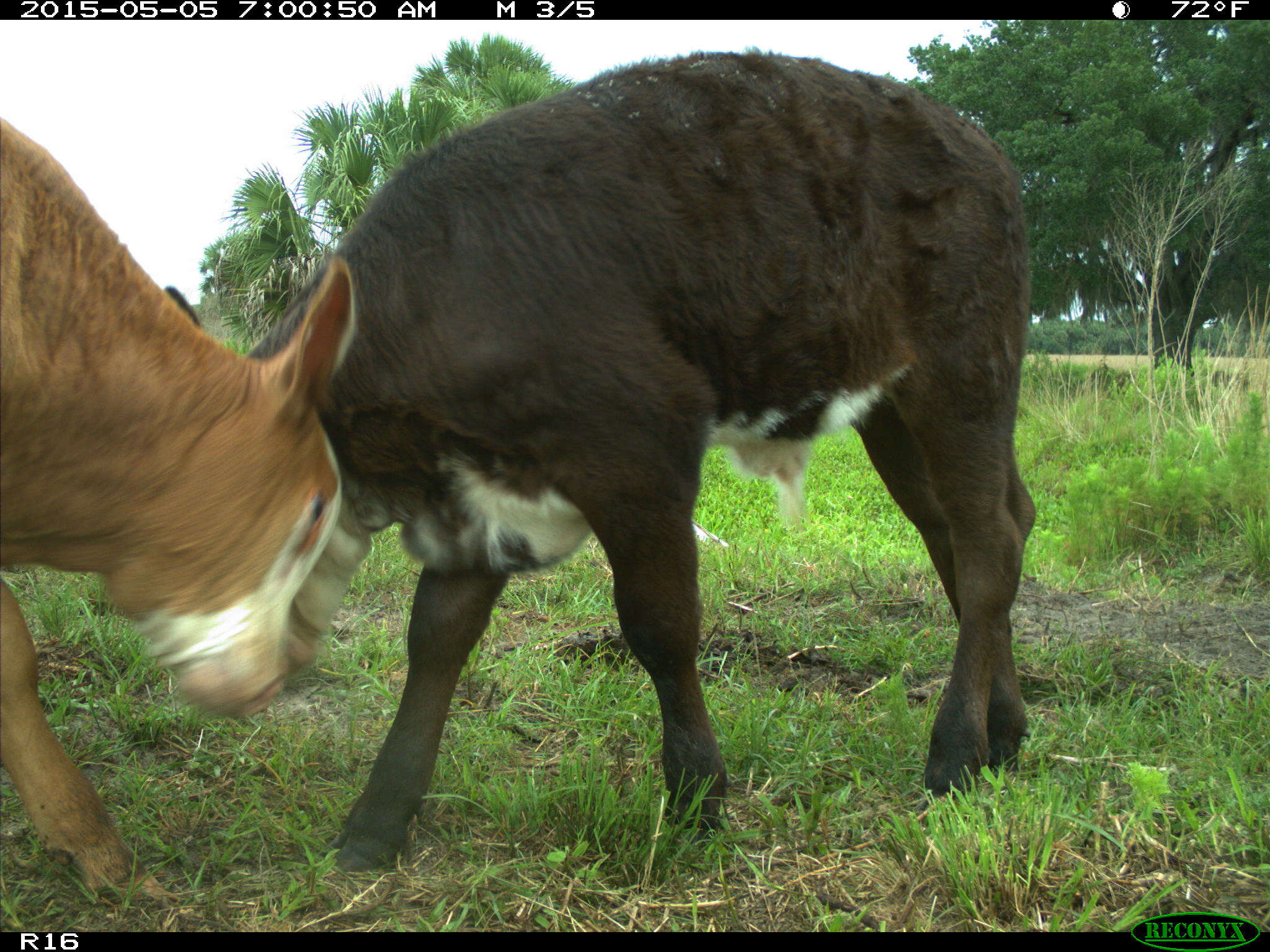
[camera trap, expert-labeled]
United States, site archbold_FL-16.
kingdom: Animalia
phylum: Chordata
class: Mammalia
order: Artiodactyla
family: Bovidae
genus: Bos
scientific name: Bos taurus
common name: domestic cow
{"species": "Bos taurus (domestic cow)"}